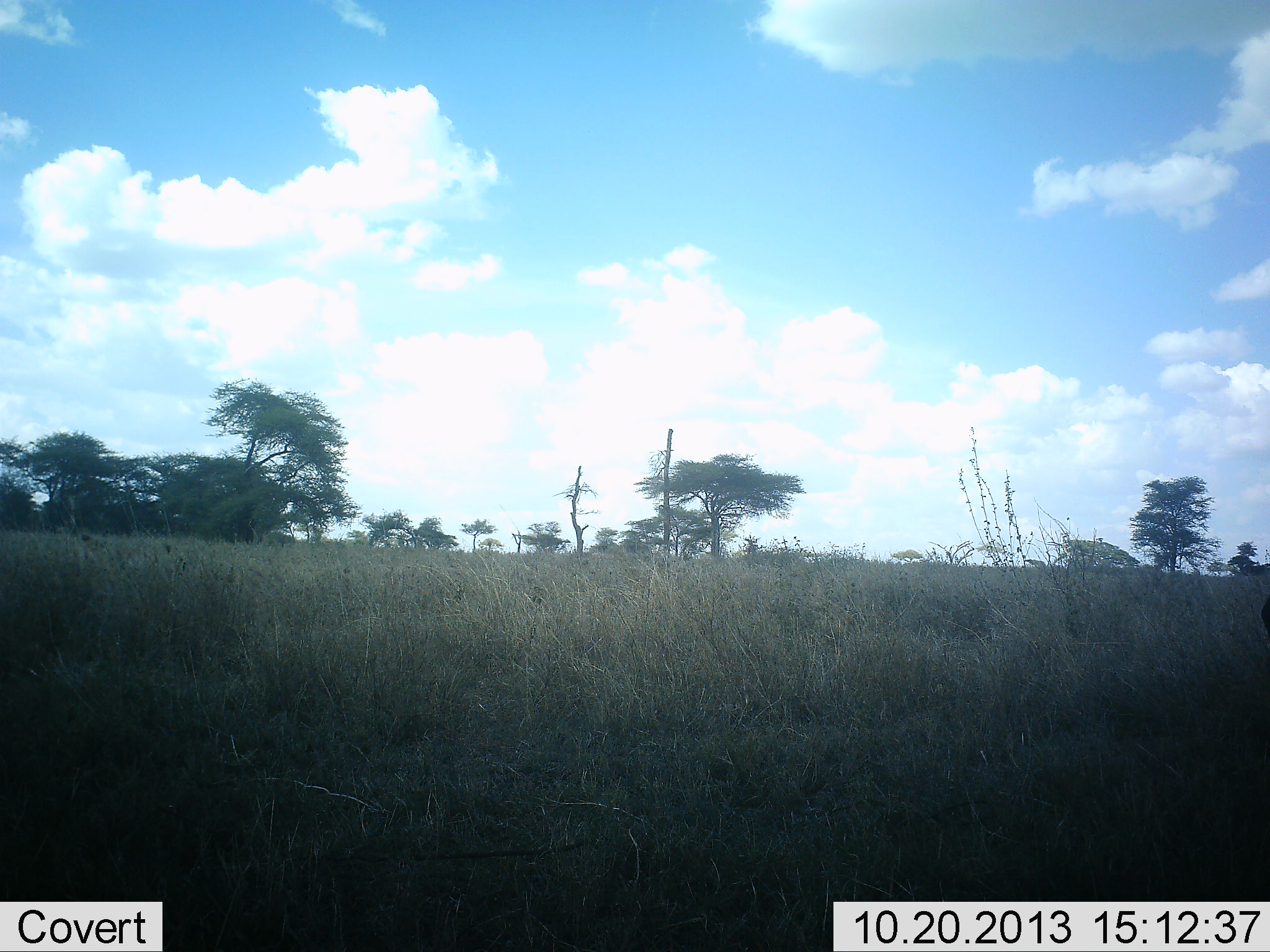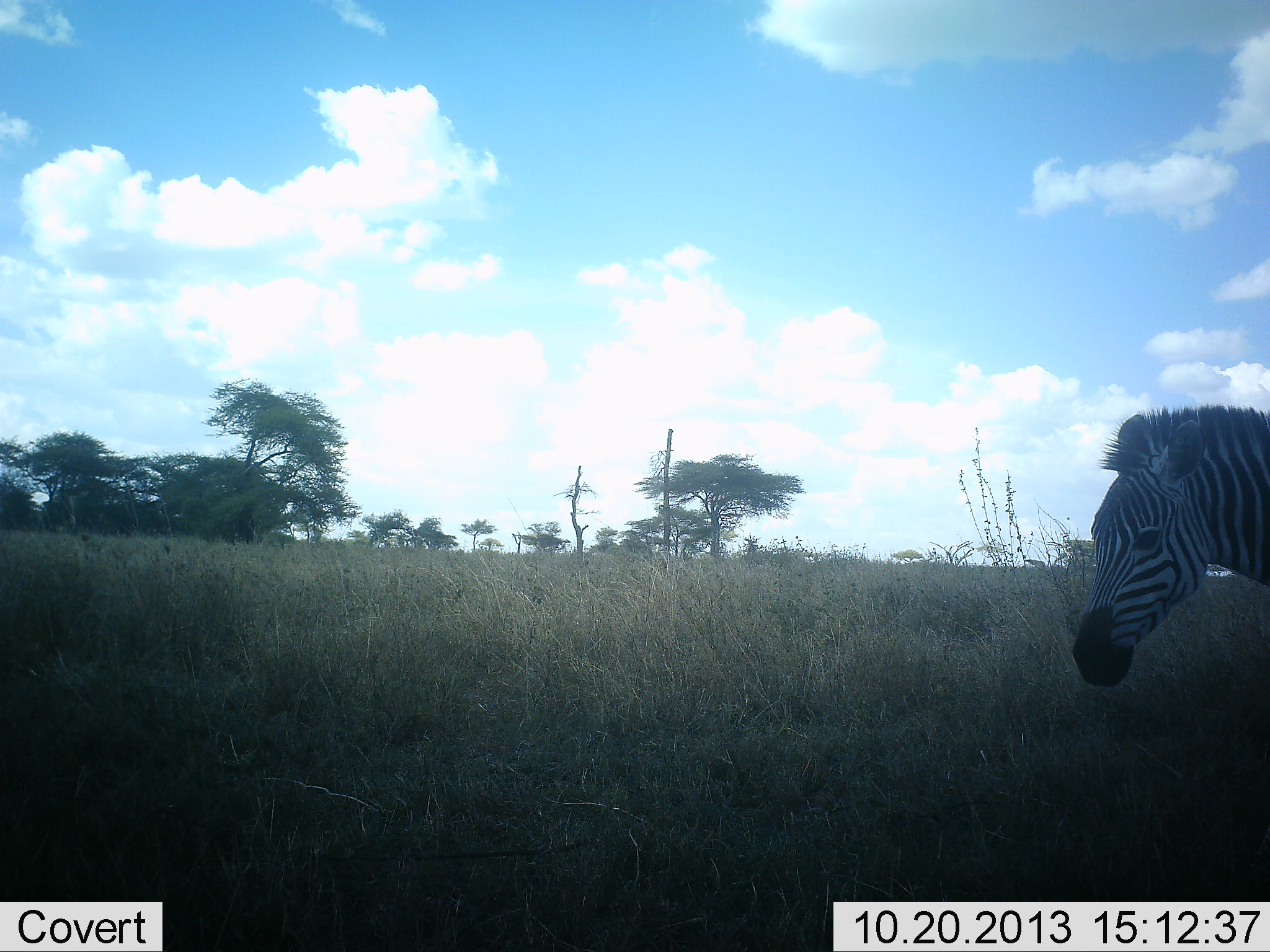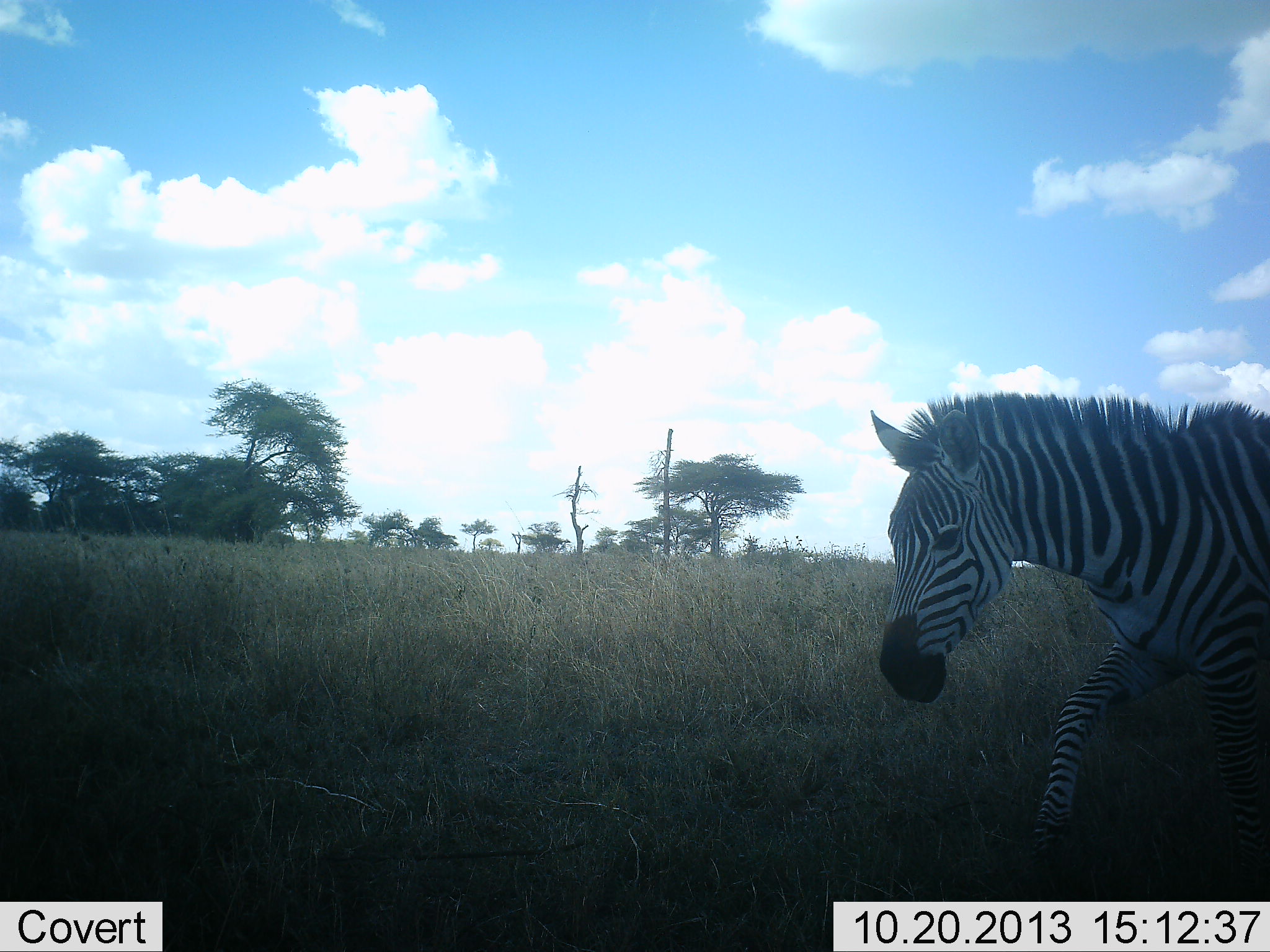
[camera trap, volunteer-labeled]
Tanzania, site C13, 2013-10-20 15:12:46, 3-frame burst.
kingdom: Animalia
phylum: Chordata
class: Mammalia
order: Perissodactyla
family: Equidae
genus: Equus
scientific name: Equus quagga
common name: plains zebra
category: zebra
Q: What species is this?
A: Zebra (plains zebra) (Equus quagga).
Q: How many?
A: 1.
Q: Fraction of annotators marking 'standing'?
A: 10%.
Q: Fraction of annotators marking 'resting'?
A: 0%.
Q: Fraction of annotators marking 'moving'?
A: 90%.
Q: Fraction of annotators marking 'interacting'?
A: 0%.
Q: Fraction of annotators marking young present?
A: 0%.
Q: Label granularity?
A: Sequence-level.